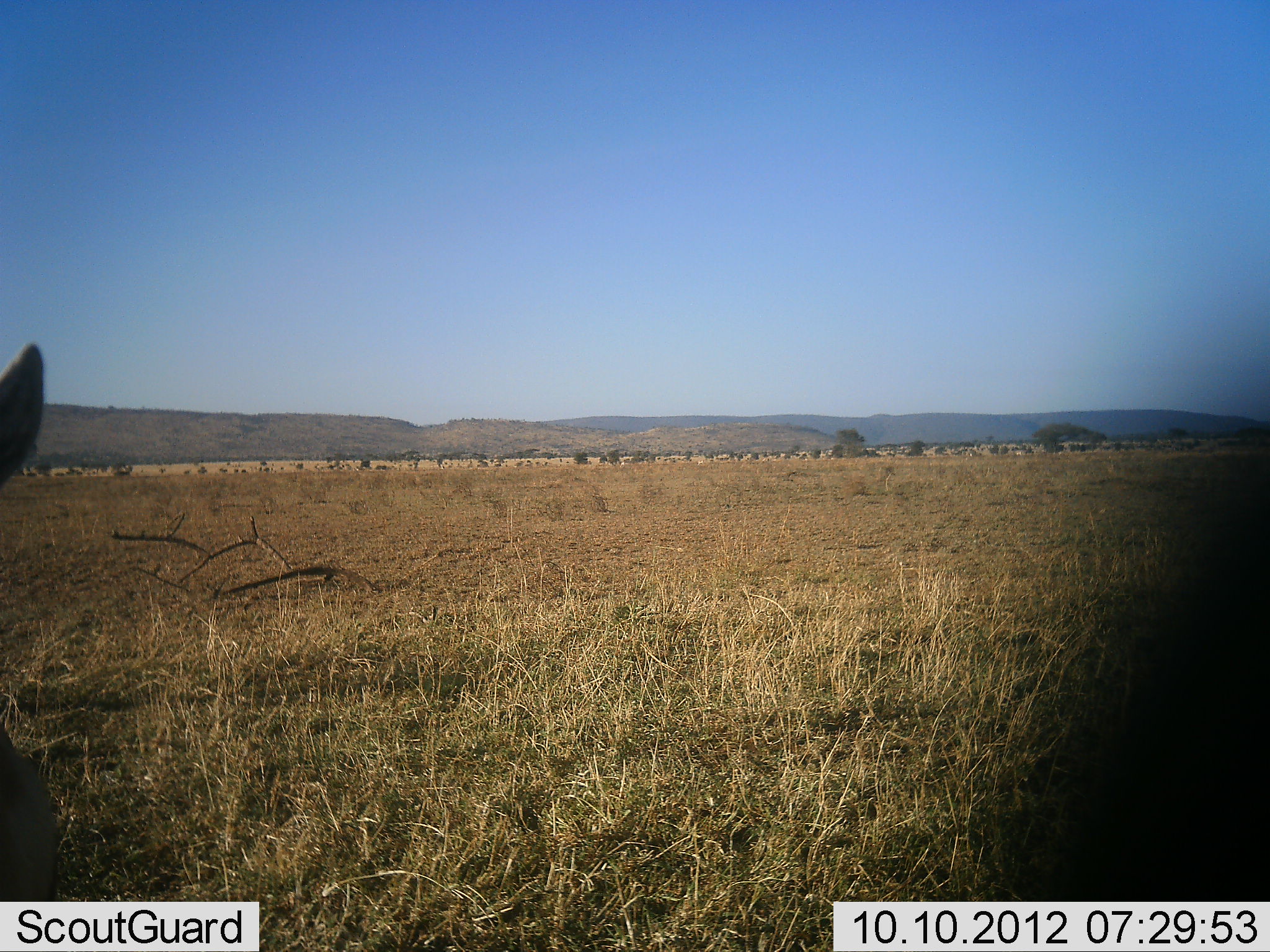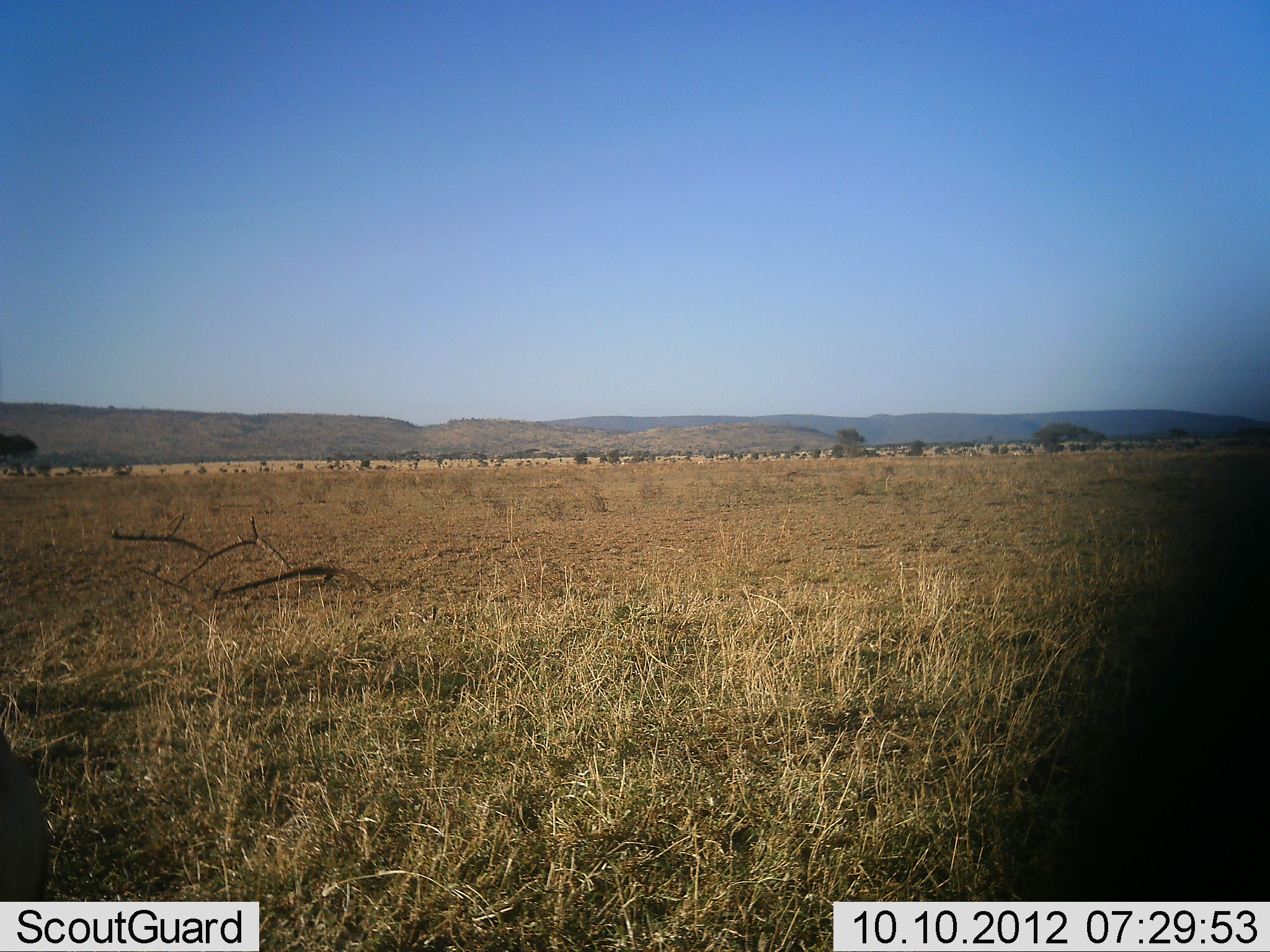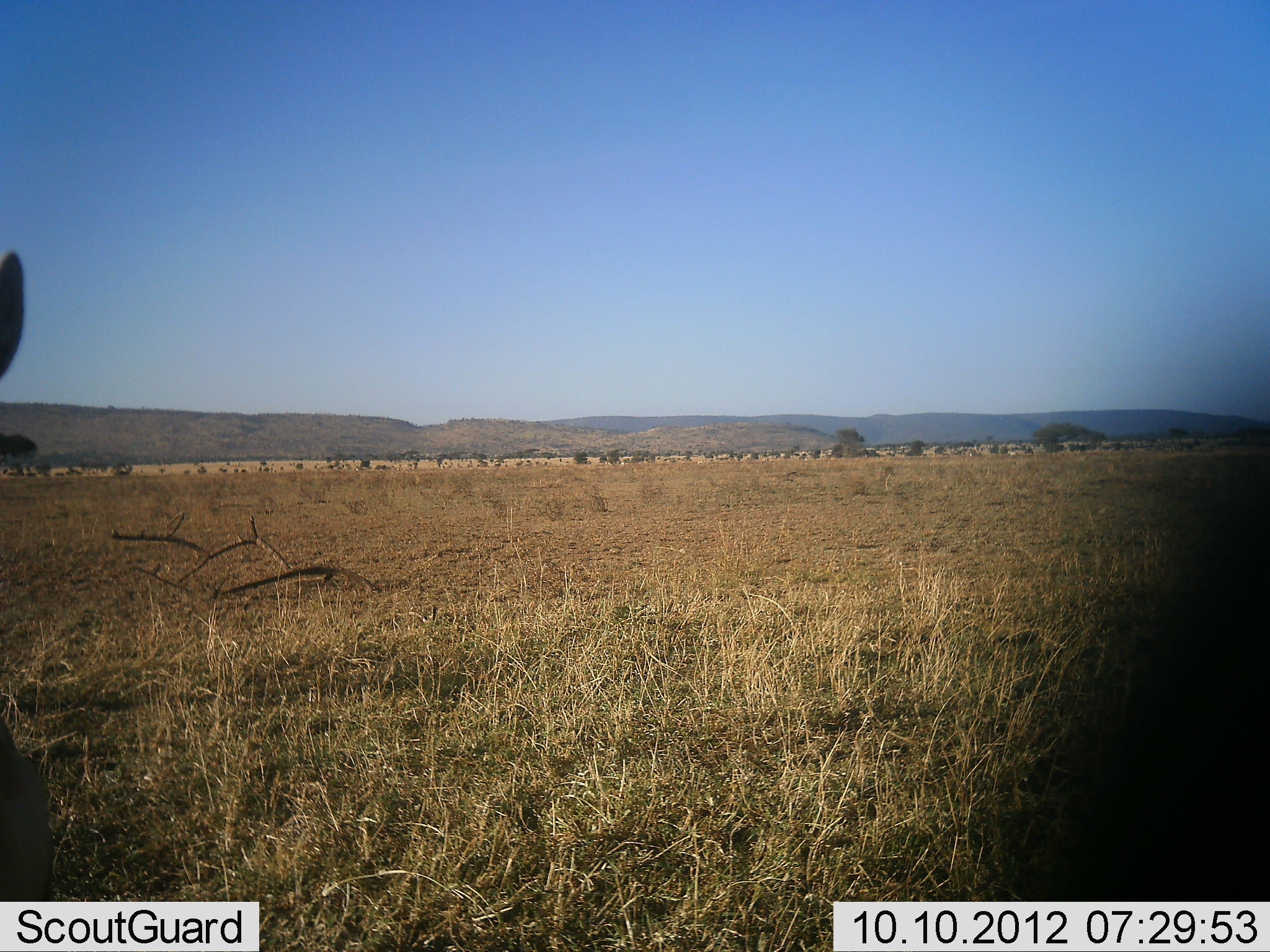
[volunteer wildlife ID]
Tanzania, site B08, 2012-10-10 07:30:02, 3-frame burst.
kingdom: Animalia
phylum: Chordata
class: Mammalia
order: Artiodactyla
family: Bovidae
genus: Eudorcas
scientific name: Eudorcas thomsonii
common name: thomson's gazelle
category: gazellethomsons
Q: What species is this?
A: Gazellethomsons (thomson's gazelle) (Eudorcas thomsonii).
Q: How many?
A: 1.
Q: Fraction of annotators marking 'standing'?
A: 100%.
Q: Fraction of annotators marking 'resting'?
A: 0%.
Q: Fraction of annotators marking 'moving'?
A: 0%.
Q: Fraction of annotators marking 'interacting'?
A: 0%.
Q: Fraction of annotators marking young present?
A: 0%.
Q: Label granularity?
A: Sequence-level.